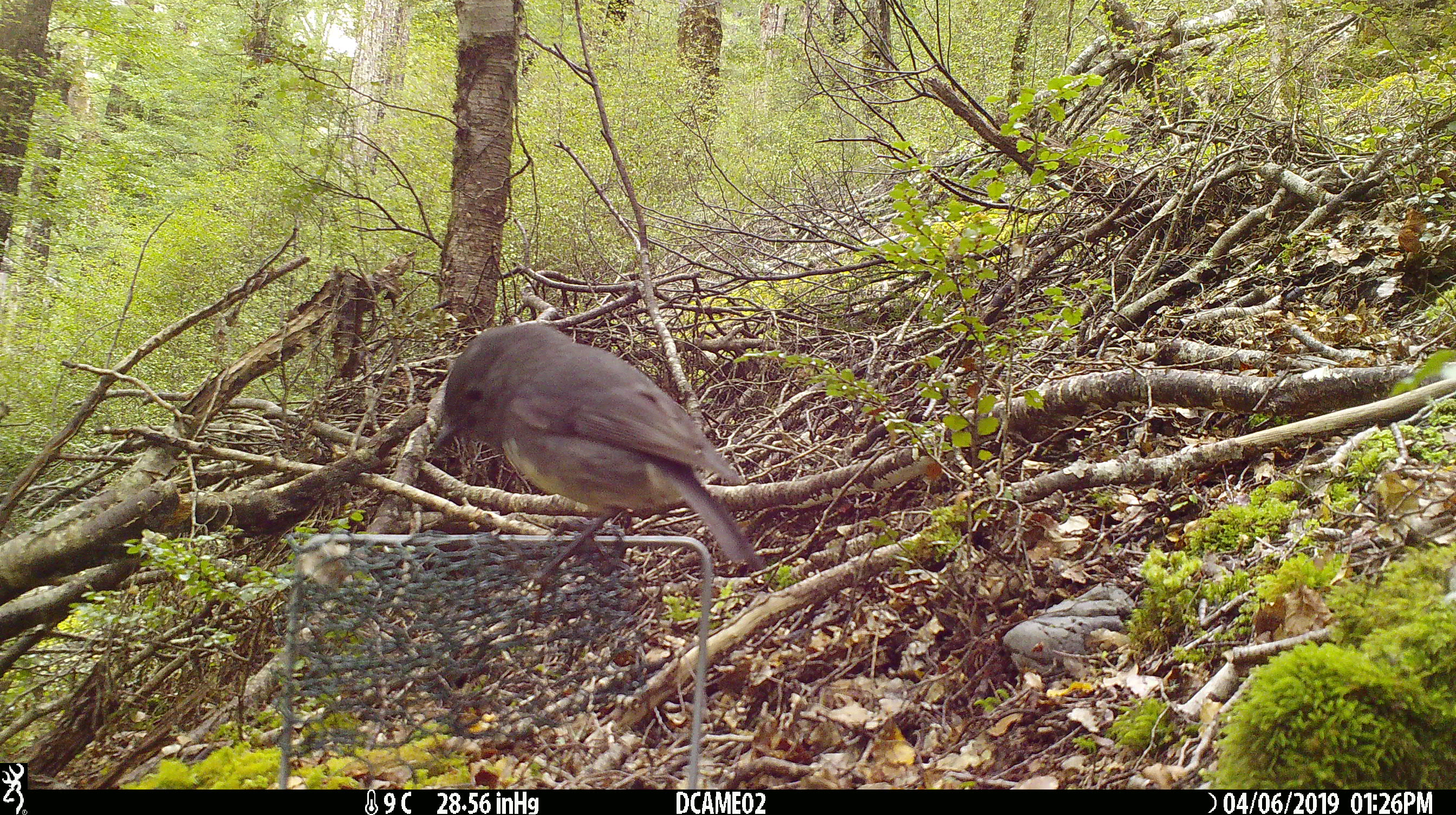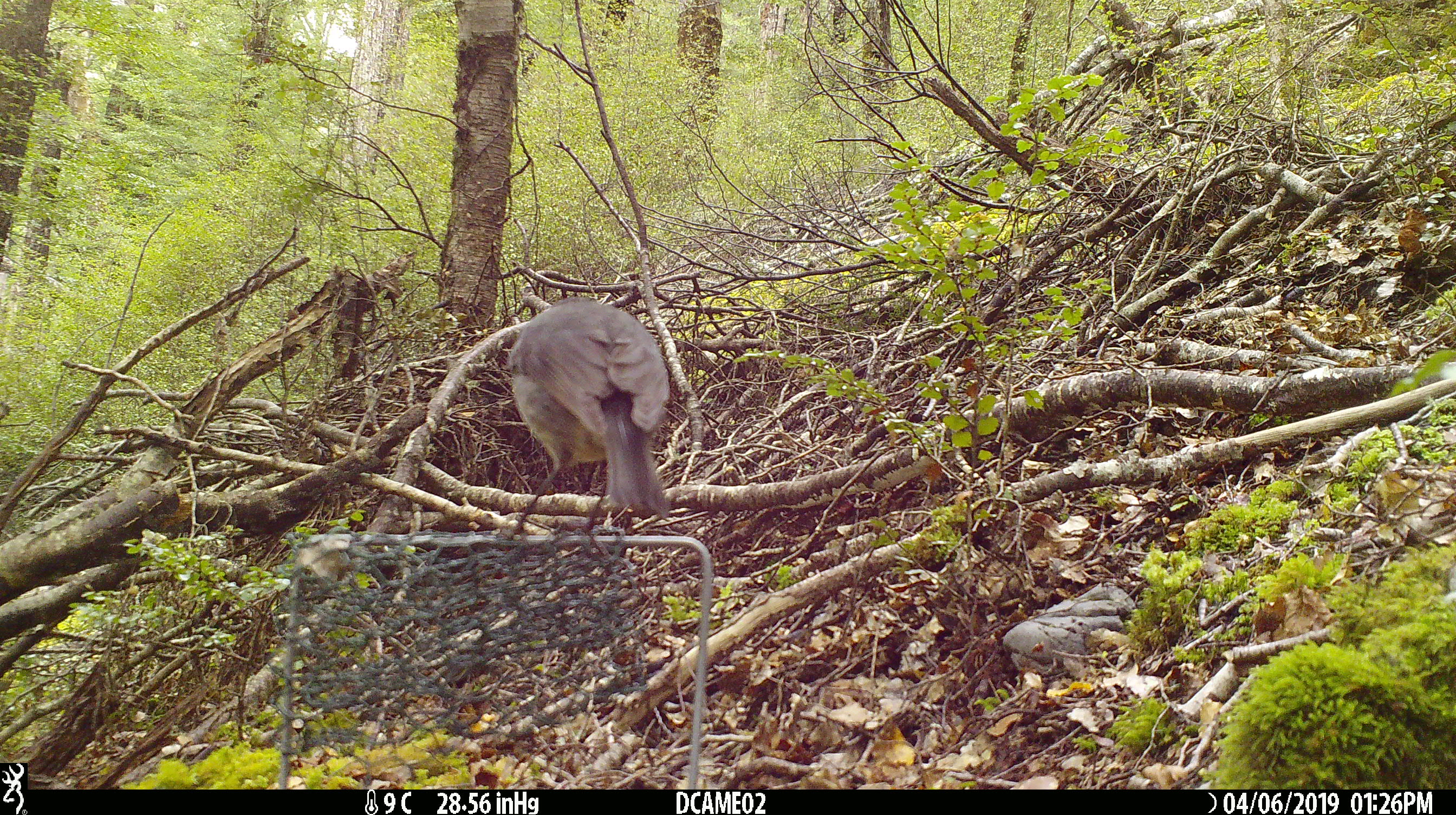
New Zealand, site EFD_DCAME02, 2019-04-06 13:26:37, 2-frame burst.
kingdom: Animalia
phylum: Chordata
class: Aves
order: Passeriformes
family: Petroicidae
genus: Petroica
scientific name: Petroica australis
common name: new zealand robin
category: robin